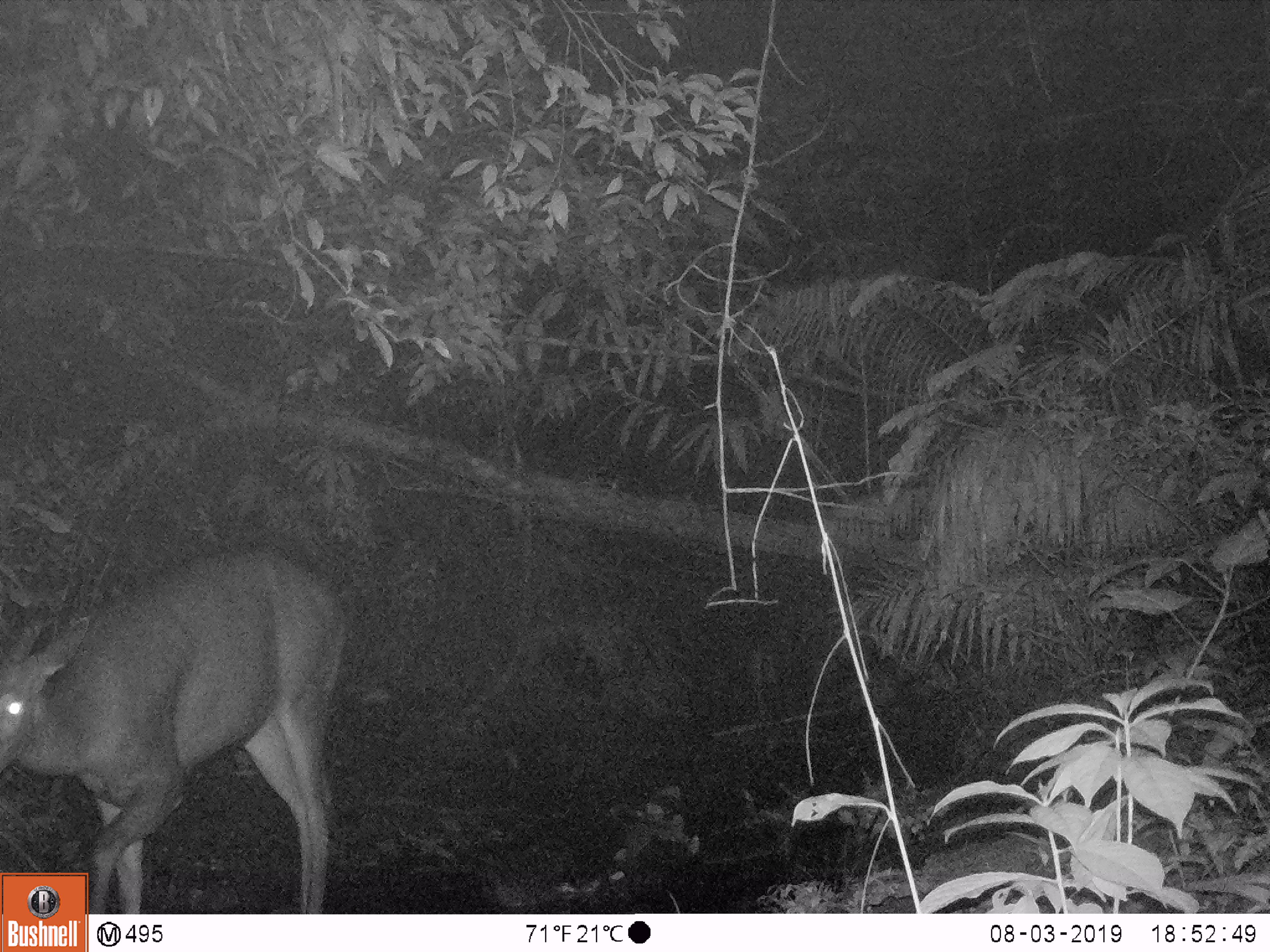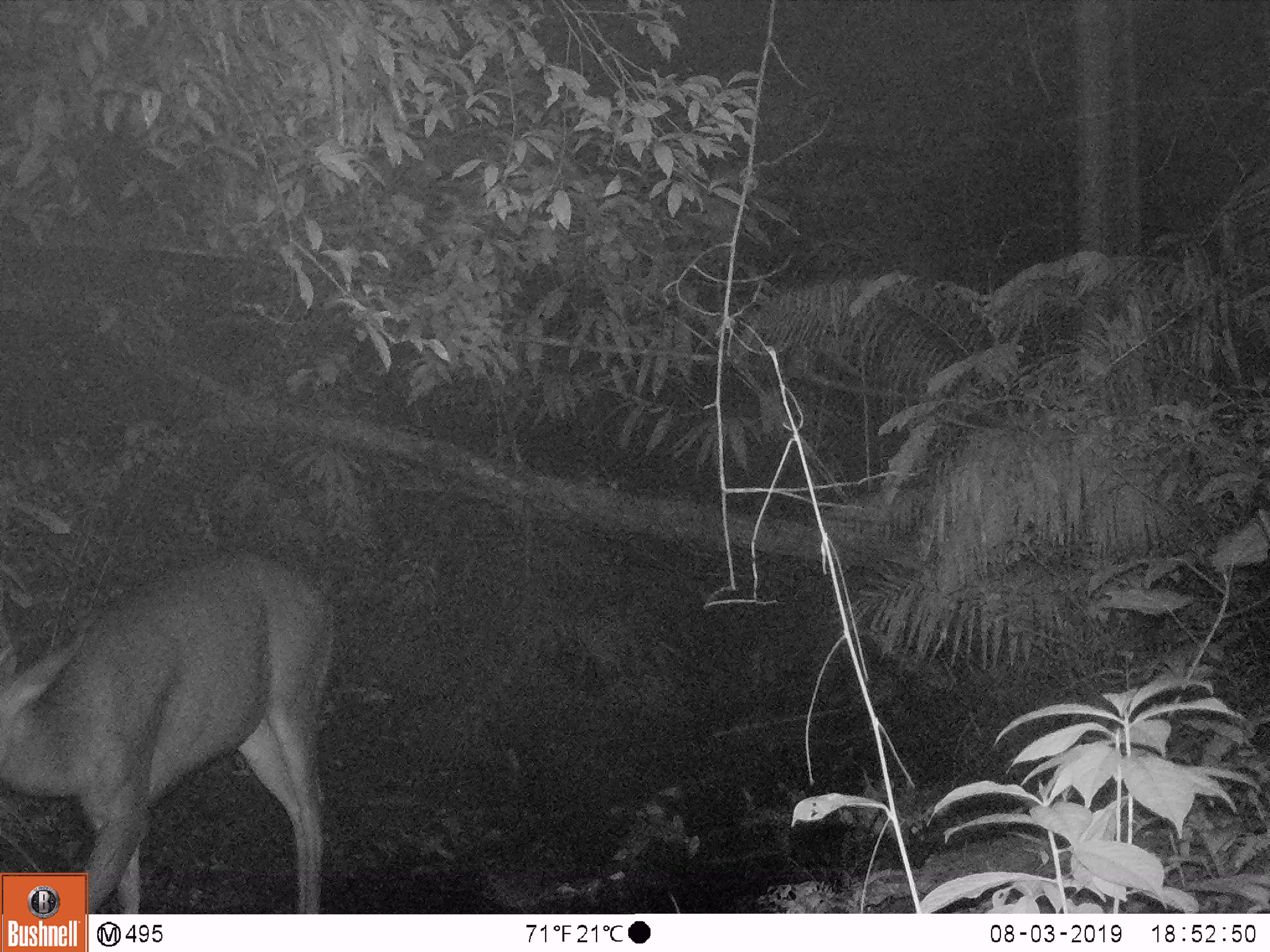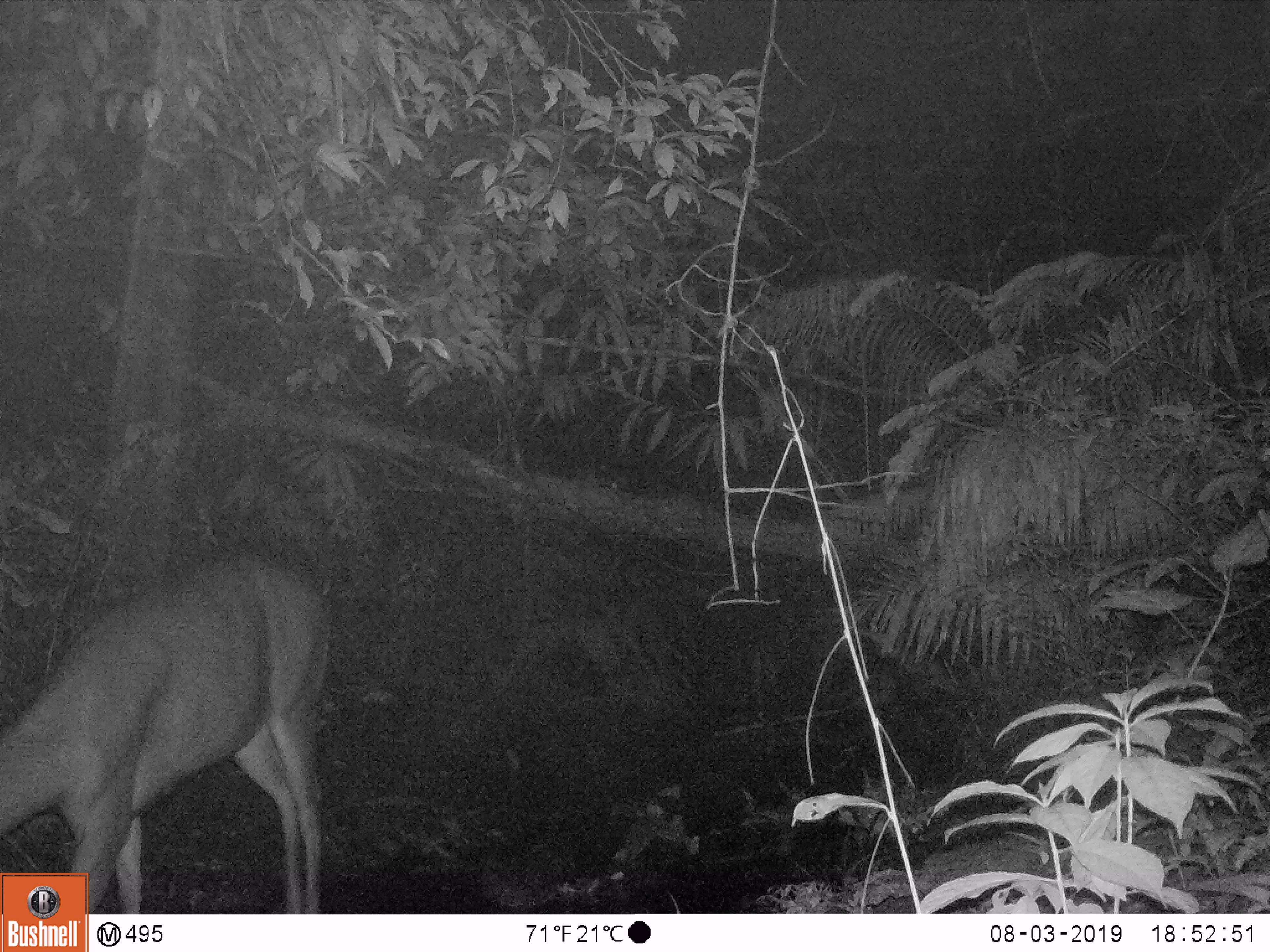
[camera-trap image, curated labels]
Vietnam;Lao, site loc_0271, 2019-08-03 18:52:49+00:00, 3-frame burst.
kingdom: Animalia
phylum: Chordata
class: Mammalia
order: Artiodactyla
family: Cervidae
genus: Rusa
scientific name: Rusa unicolor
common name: sambar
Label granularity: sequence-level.